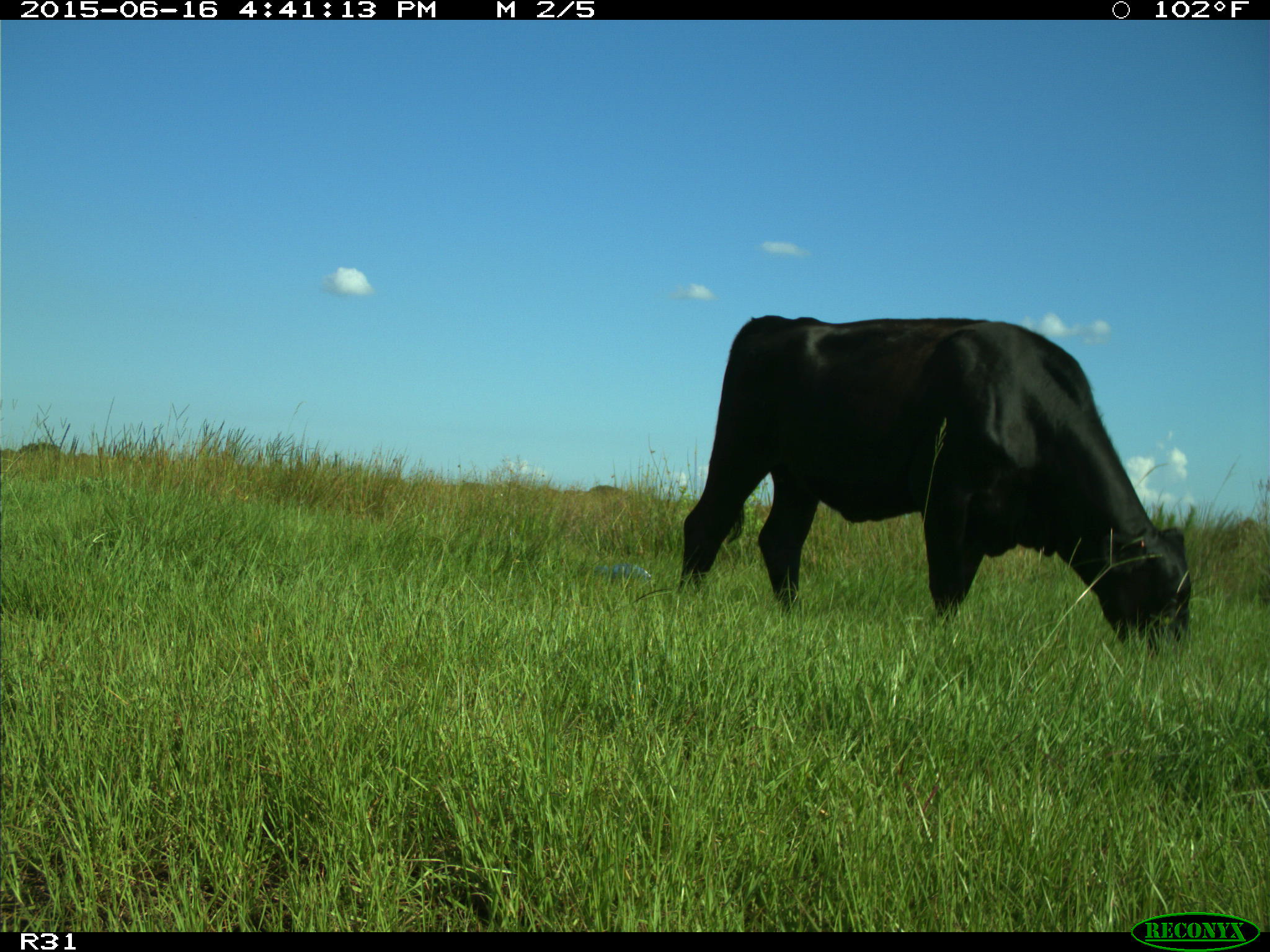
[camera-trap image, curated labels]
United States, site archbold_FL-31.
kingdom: Animalia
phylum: Chordata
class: Mammalia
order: Artiodactyla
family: Bovidae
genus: Bos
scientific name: Bos taurus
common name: domestic cow